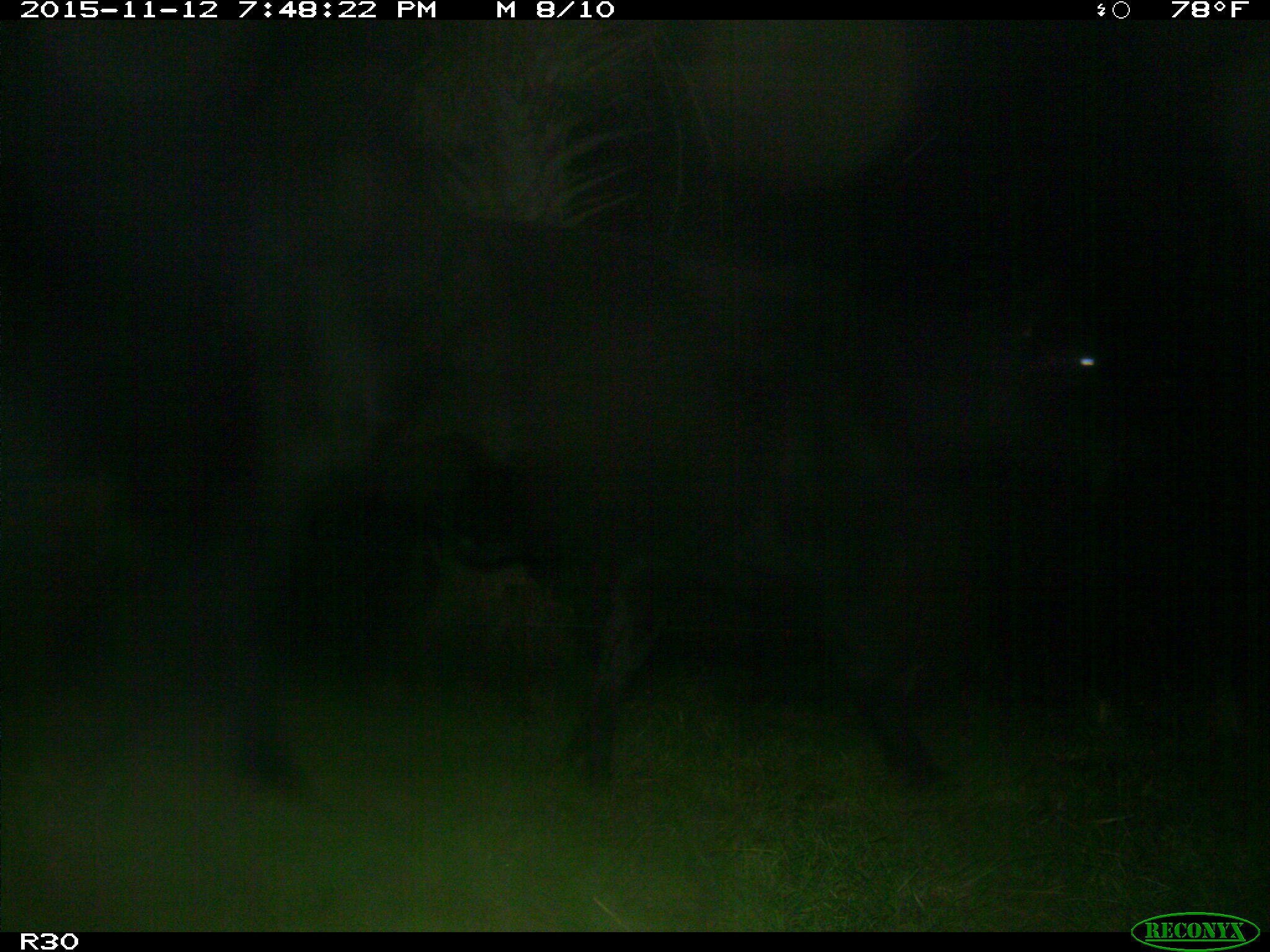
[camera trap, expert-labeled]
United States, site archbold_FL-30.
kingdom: Animalia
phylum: Chordata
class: Mammalia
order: Artiodactyla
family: Bovidae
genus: Bos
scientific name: Bos taurus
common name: domestic cow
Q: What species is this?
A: Bos taurus (domestic cow).